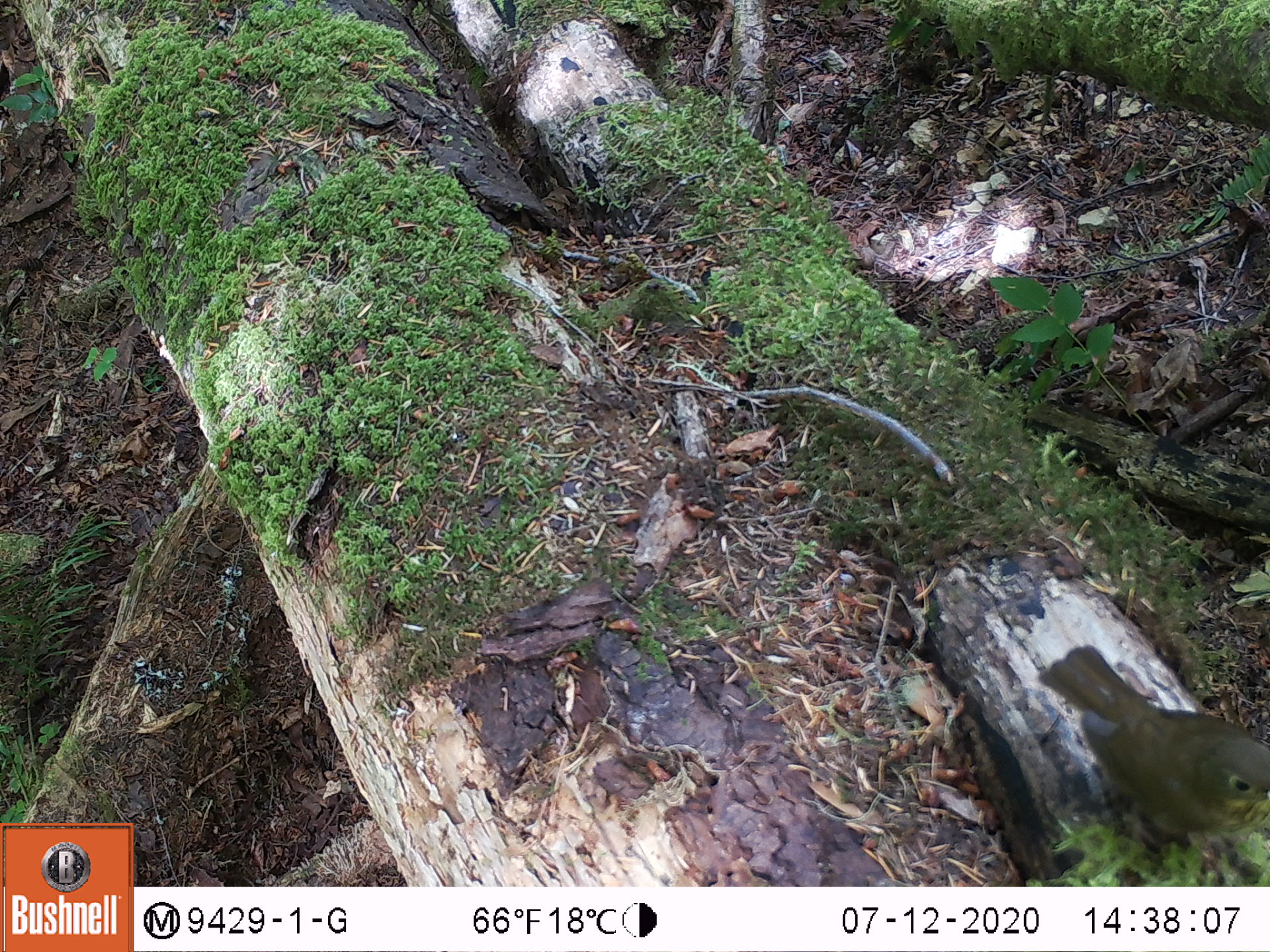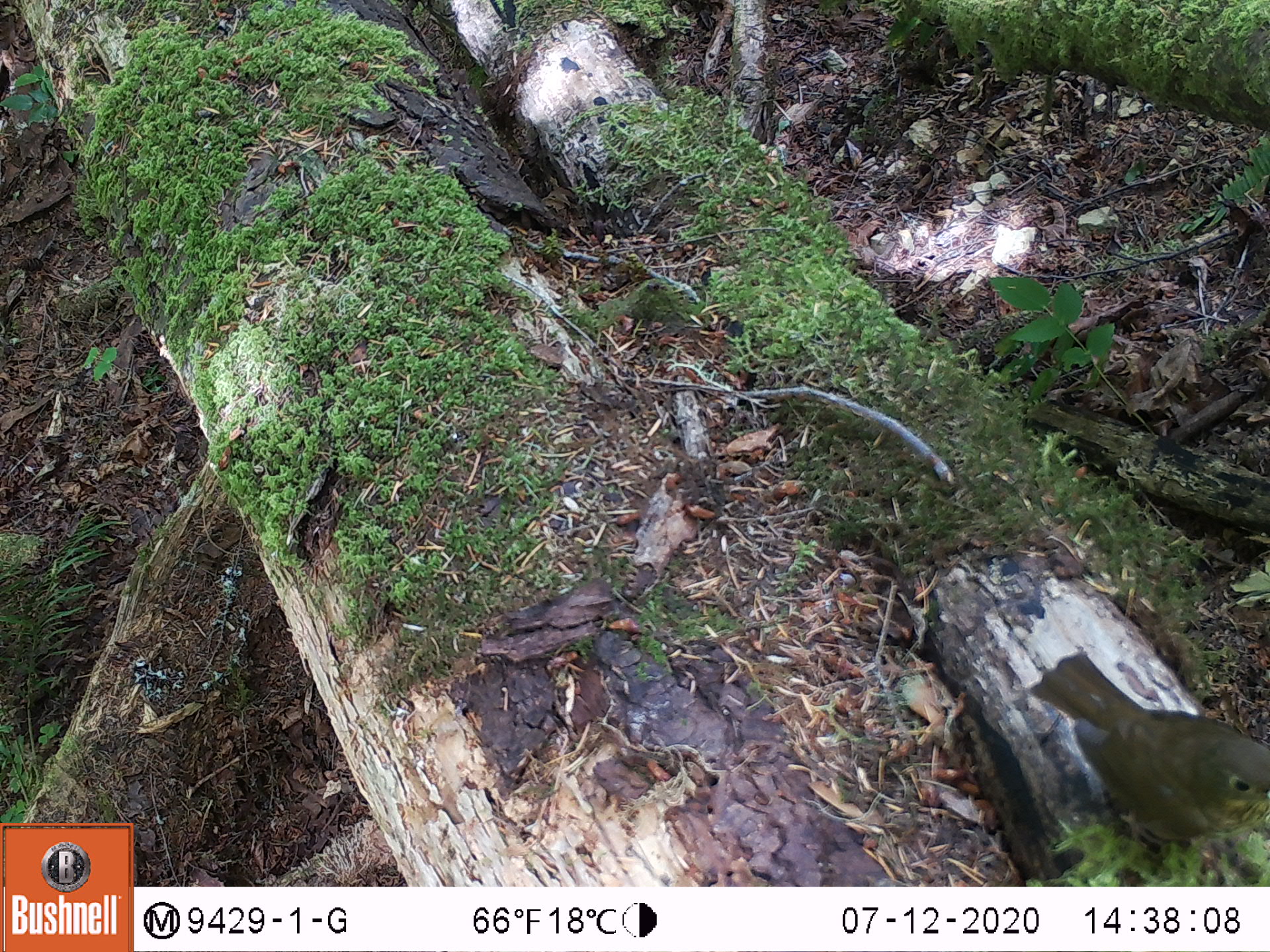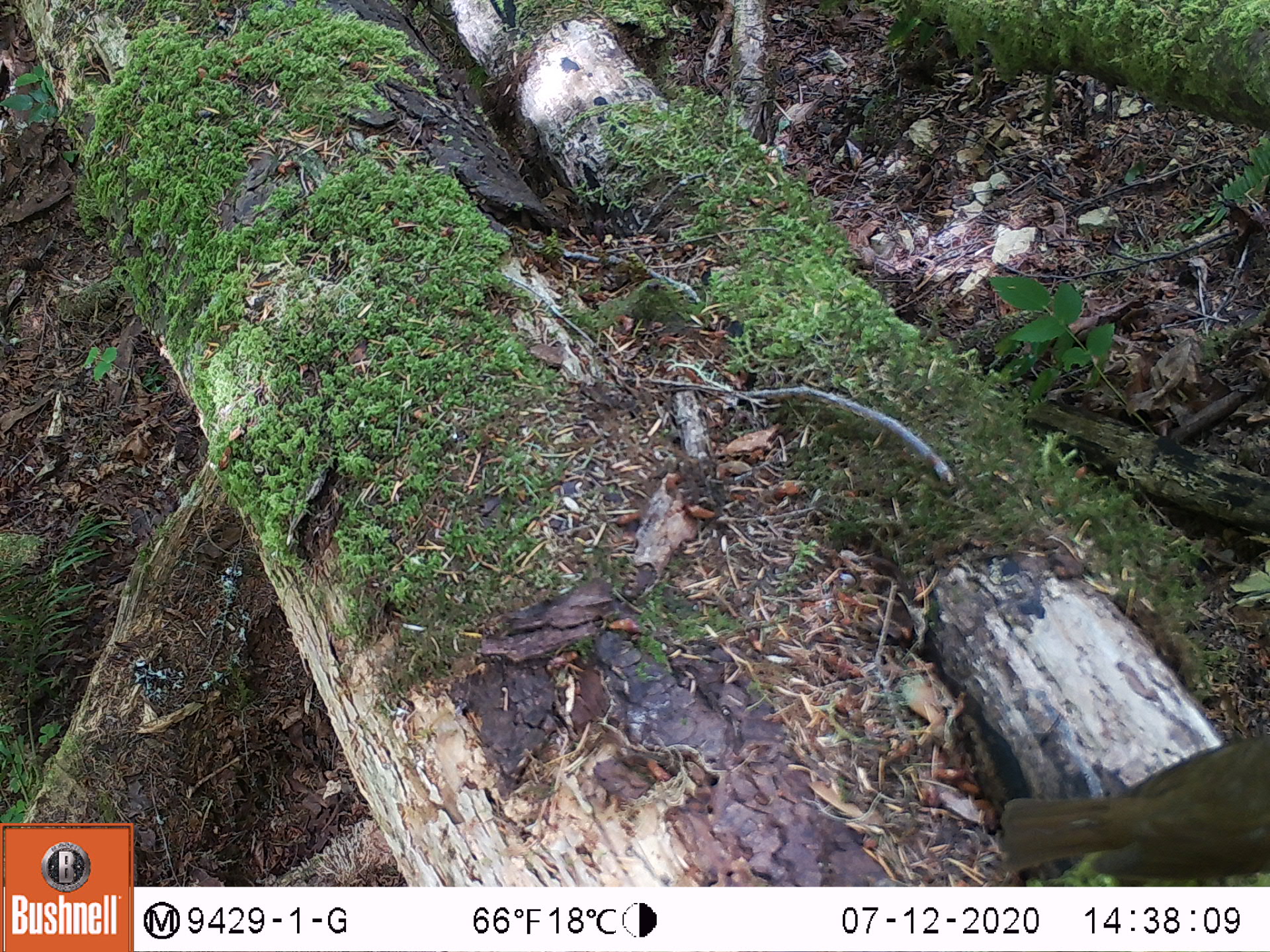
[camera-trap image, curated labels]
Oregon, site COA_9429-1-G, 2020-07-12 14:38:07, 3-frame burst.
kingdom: Animalia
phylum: Chordata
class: Aves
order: Passeriformes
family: Turdidae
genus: Catharus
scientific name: Catharus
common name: brown thrushes and nightingale-thrushes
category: catharus species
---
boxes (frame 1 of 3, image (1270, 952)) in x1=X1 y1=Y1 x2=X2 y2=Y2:
catharus species: x1=1040 y1=639 x2=1265 y2=862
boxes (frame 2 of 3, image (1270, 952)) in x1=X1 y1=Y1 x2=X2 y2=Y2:
catharus species: x1=1035 y1=650 x2=1265 y2=846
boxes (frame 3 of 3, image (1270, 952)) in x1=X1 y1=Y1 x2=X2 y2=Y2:
catharus species: x1=996 y1=736 x2=1265 y2=866